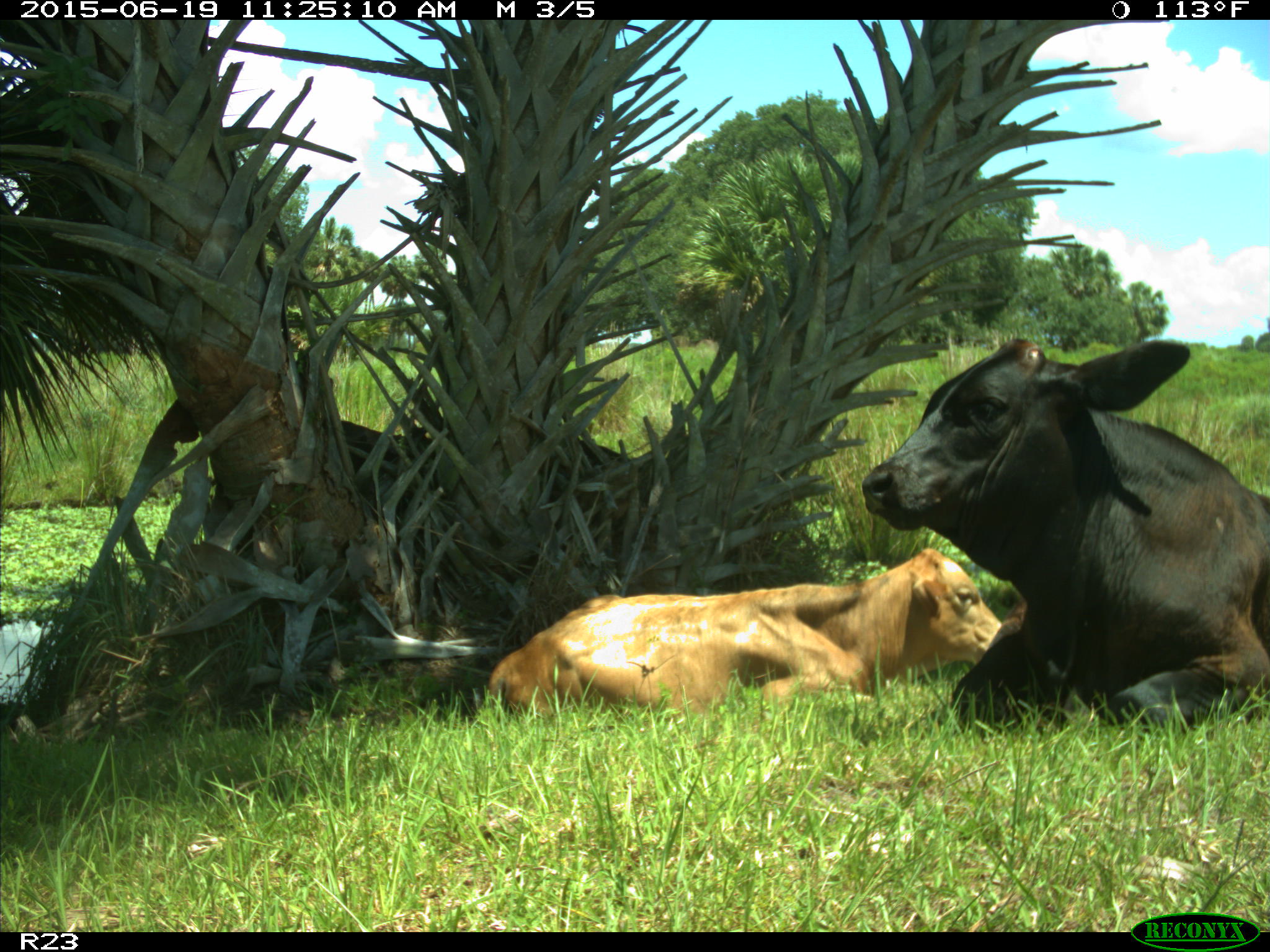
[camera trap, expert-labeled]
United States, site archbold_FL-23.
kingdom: Animalia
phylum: Chordata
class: Mammalia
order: Artiodactyla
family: Bovidae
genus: Bos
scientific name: Bos taurus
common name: domestic cow